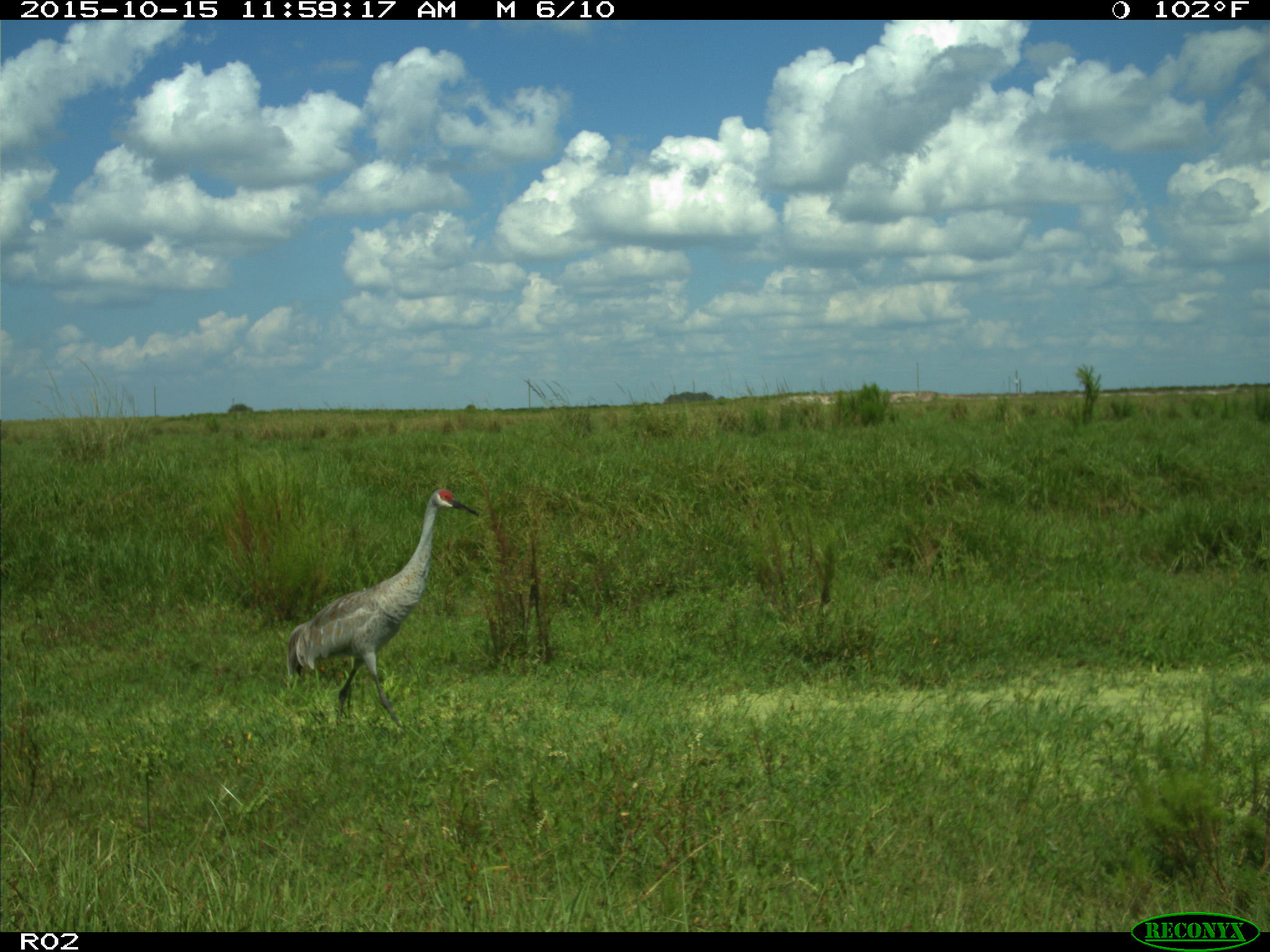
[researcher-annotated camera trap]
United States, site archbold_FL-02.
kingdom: Animalia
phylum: Chordata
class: Aves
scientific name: Aves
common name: birds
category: unidentified bird